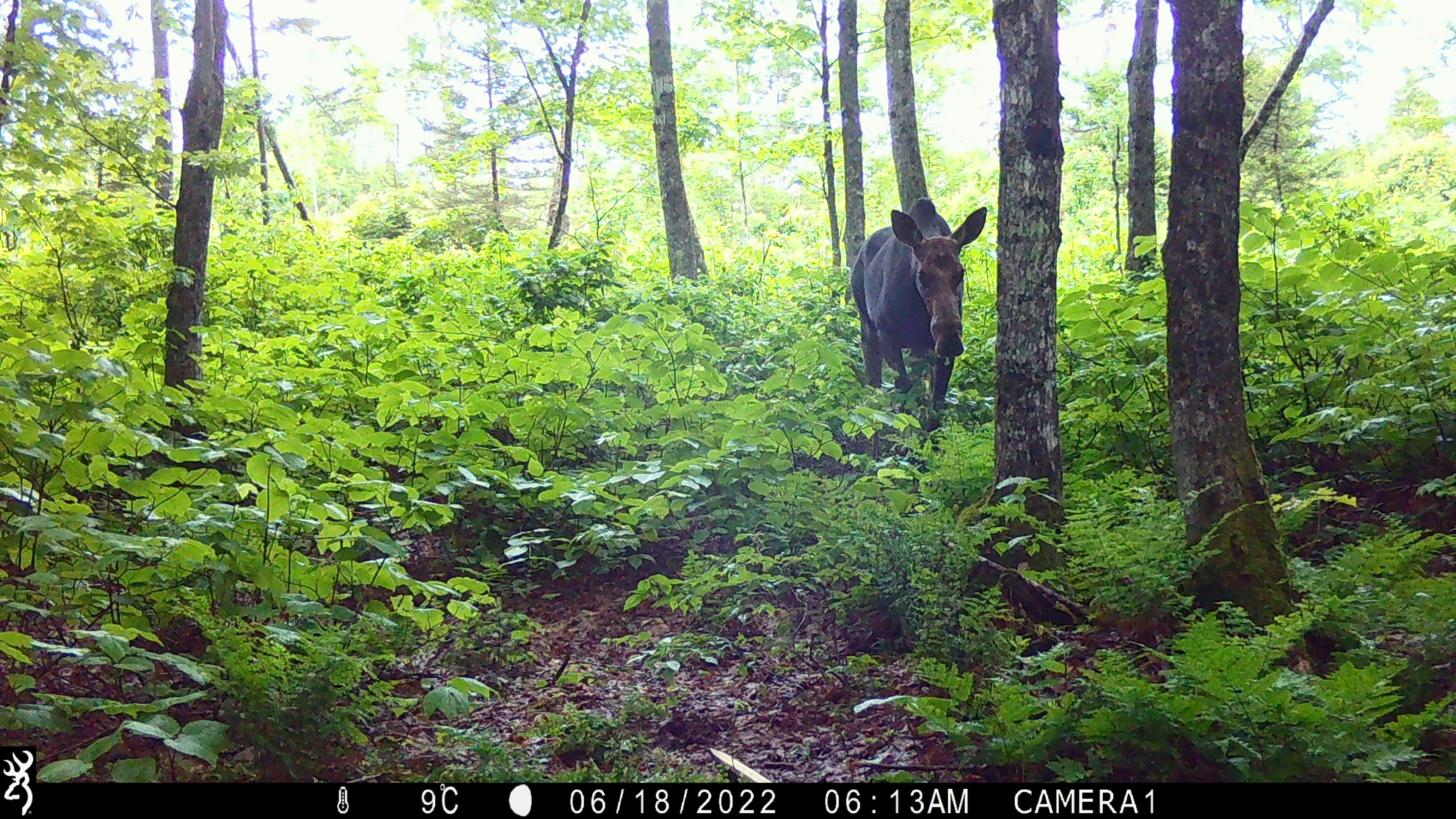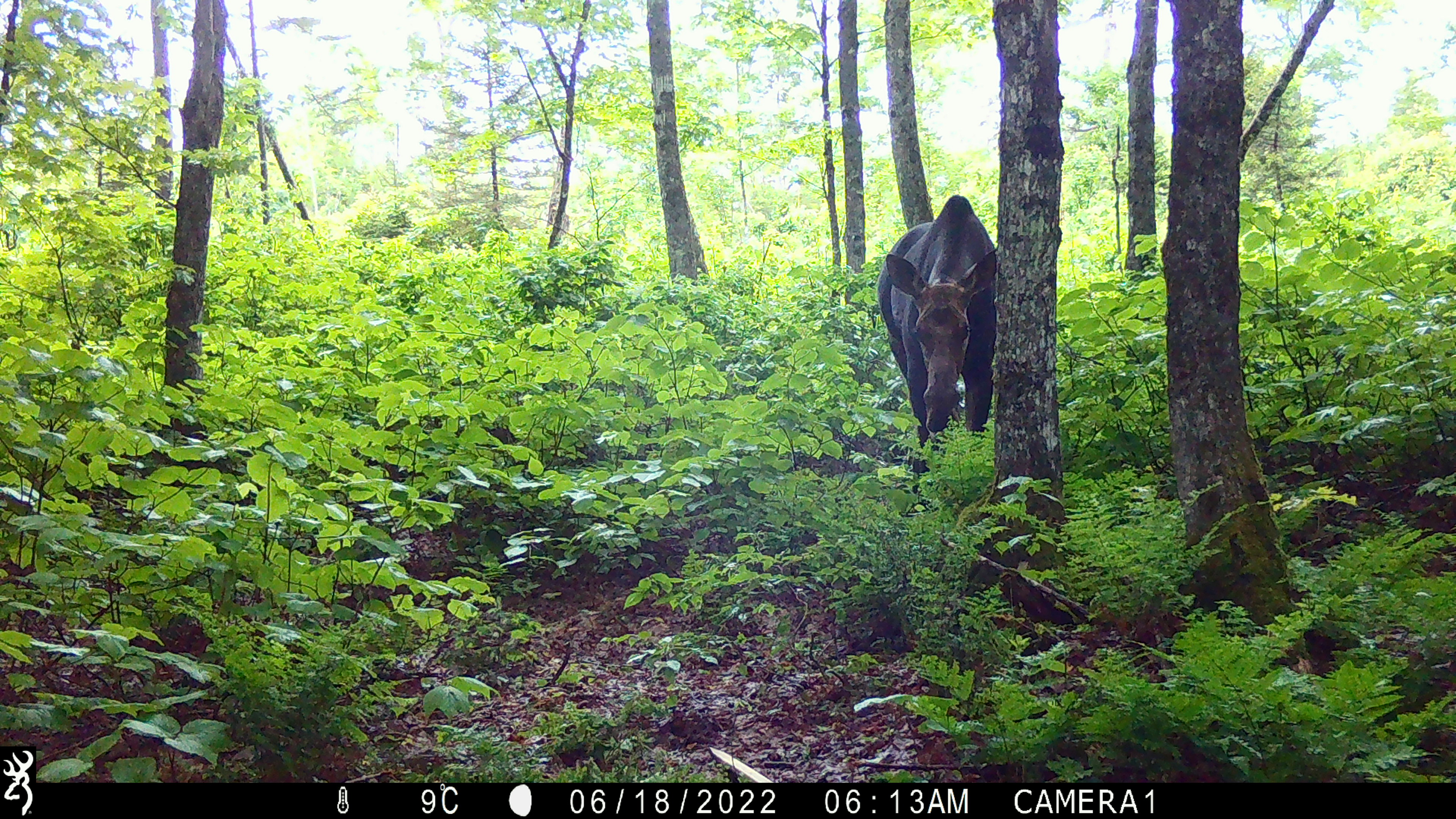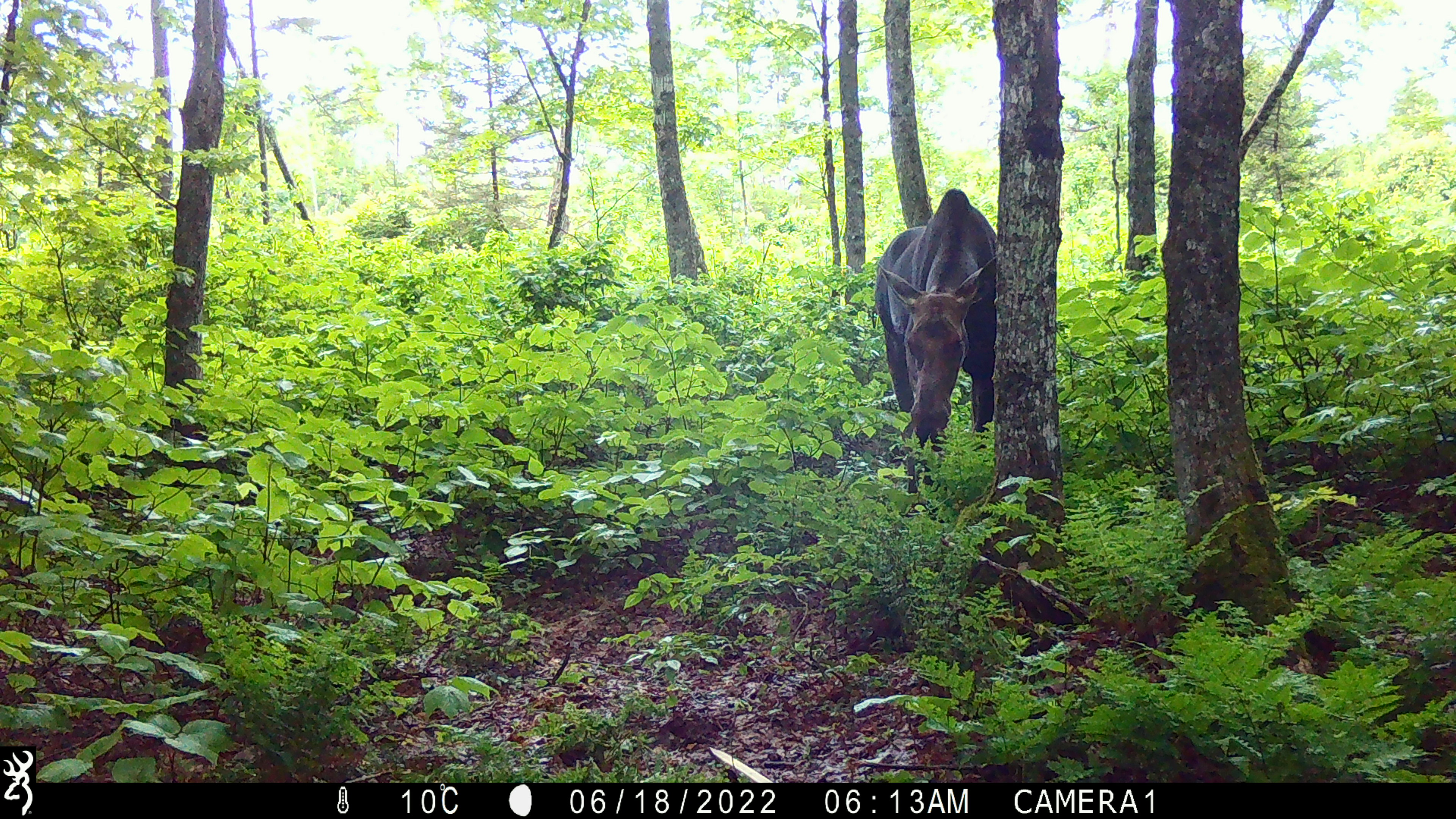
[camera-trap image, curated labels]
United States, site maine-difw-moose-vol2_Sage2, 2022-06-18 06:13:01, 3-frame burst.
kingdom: Animalia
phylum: Chordata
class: Mammalia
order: Artiodactyla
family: Cervidae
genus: Alces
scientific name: Alces alces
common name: moose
Moose (Alces alces).